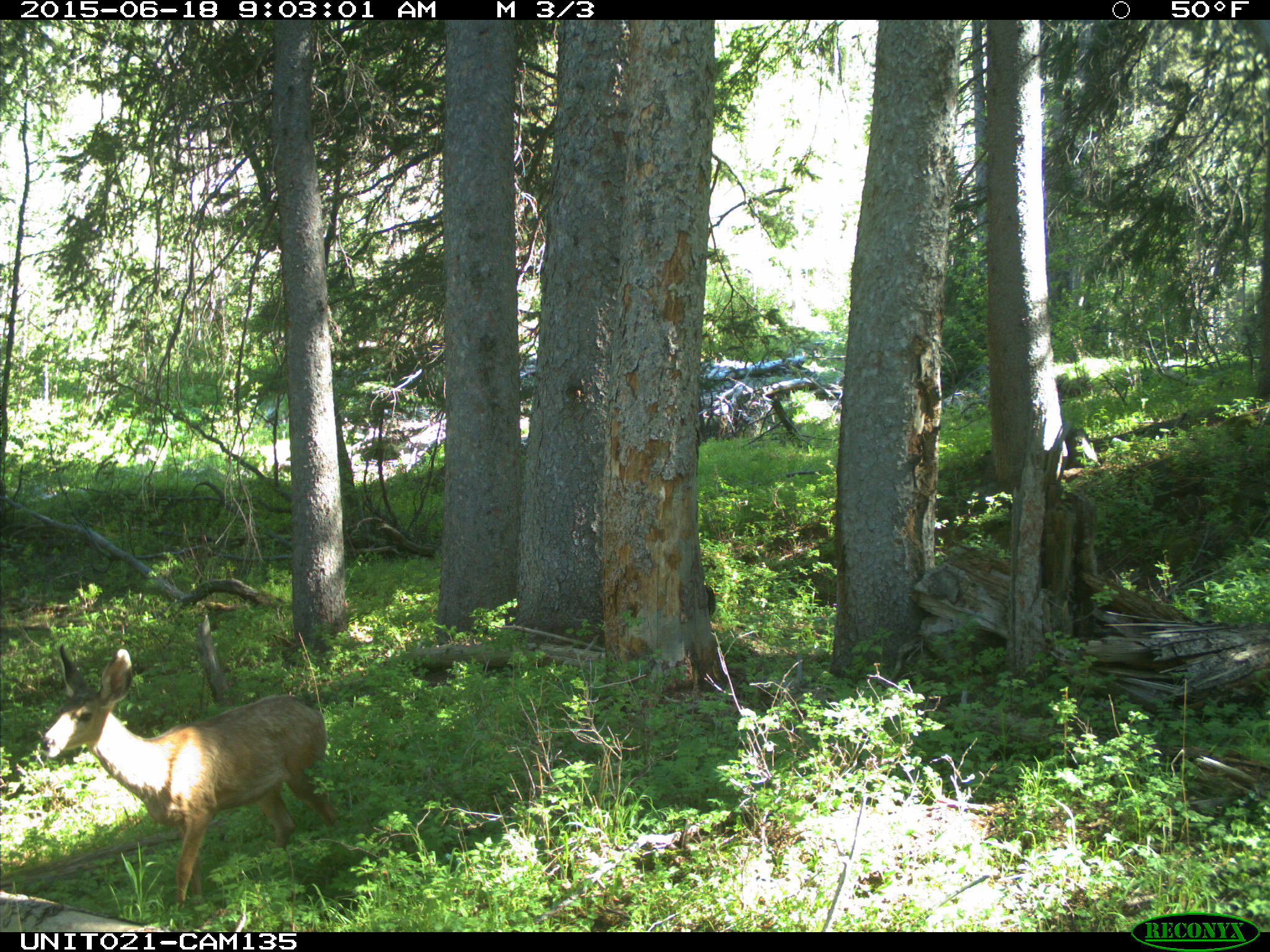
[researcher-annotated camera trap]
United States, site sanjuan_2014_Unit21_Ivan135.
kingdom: Animalia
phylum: Chordata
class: Mammalia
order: Artiodactyla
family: Cervidae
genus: Odocoileus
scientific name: Odocoileus hemionus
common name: mule deer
Odocoileus hemionus (mule deer).